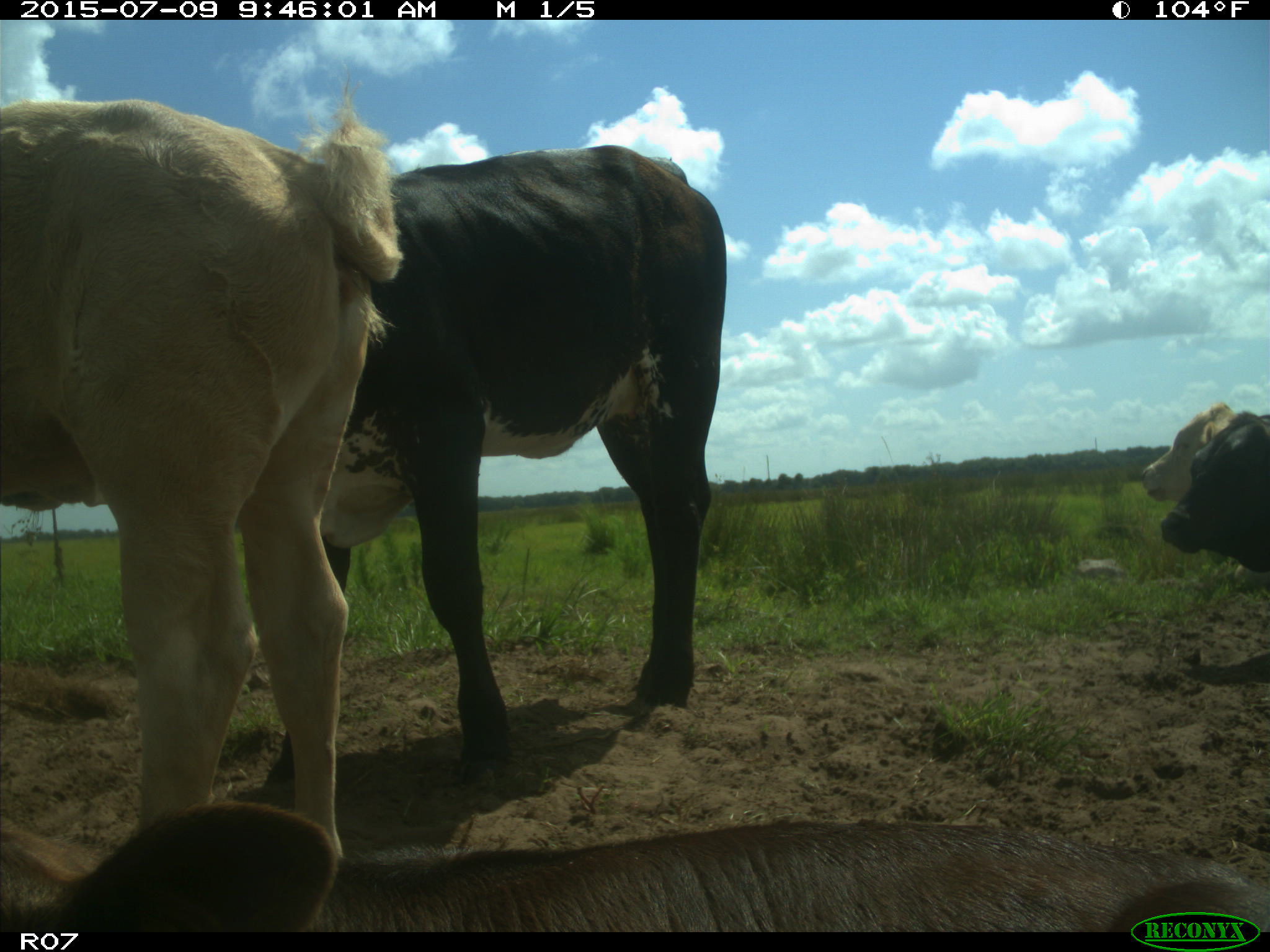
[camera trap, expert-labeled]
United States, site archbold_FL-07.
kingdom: Animalia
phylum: Chordata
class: Mammalia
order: Artiodactyla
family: Bovidae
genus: Bos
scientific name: Bos taurus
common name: domestic cow